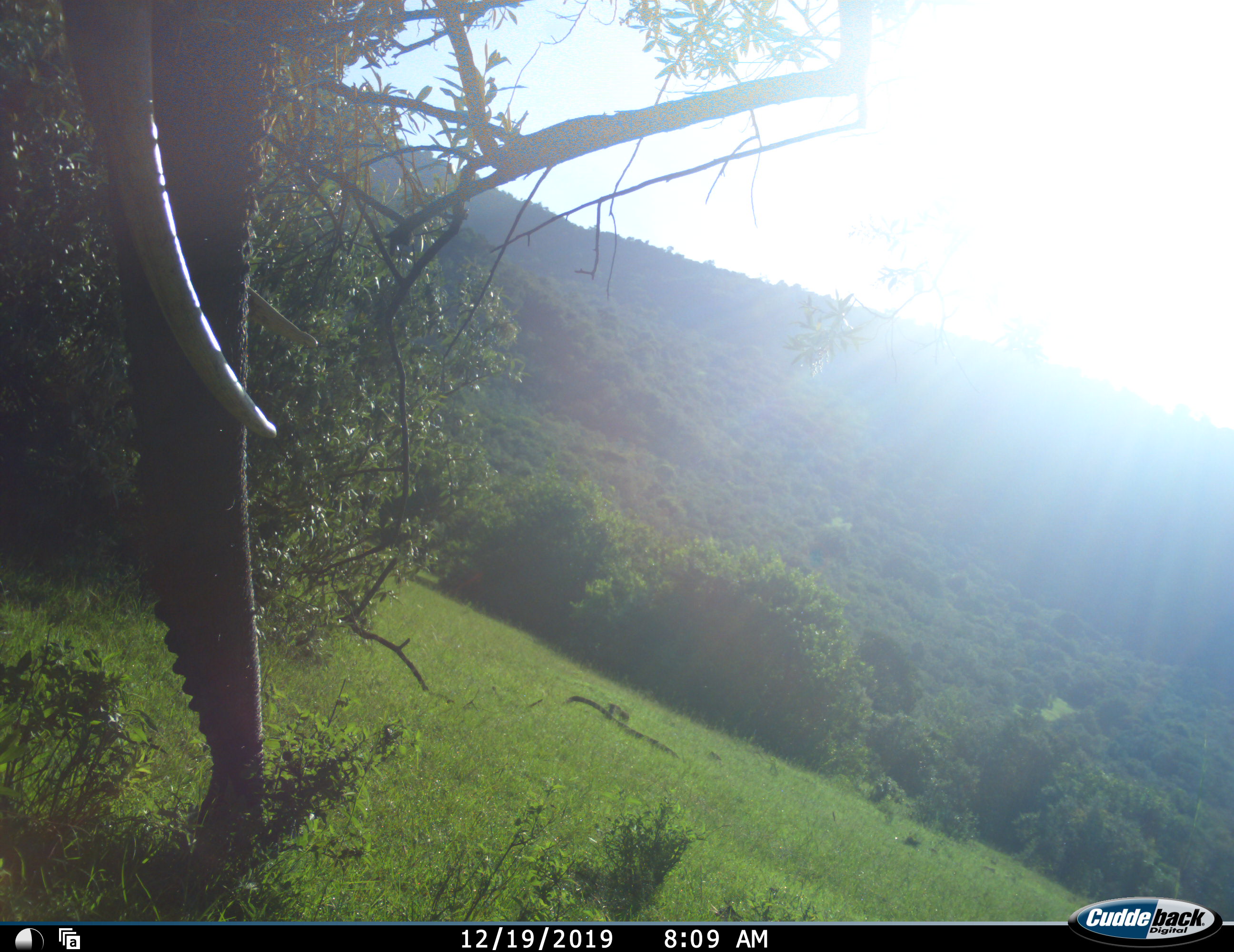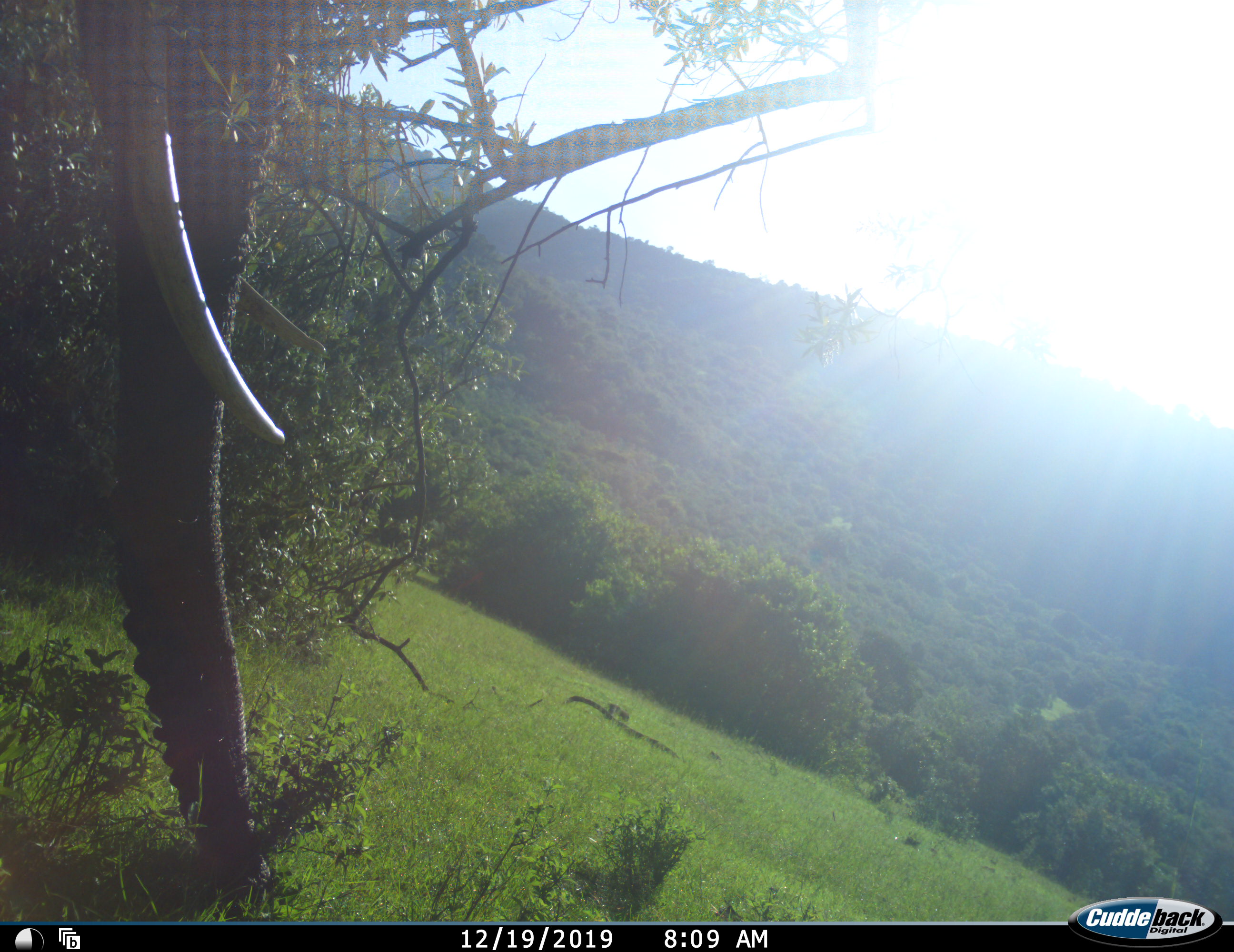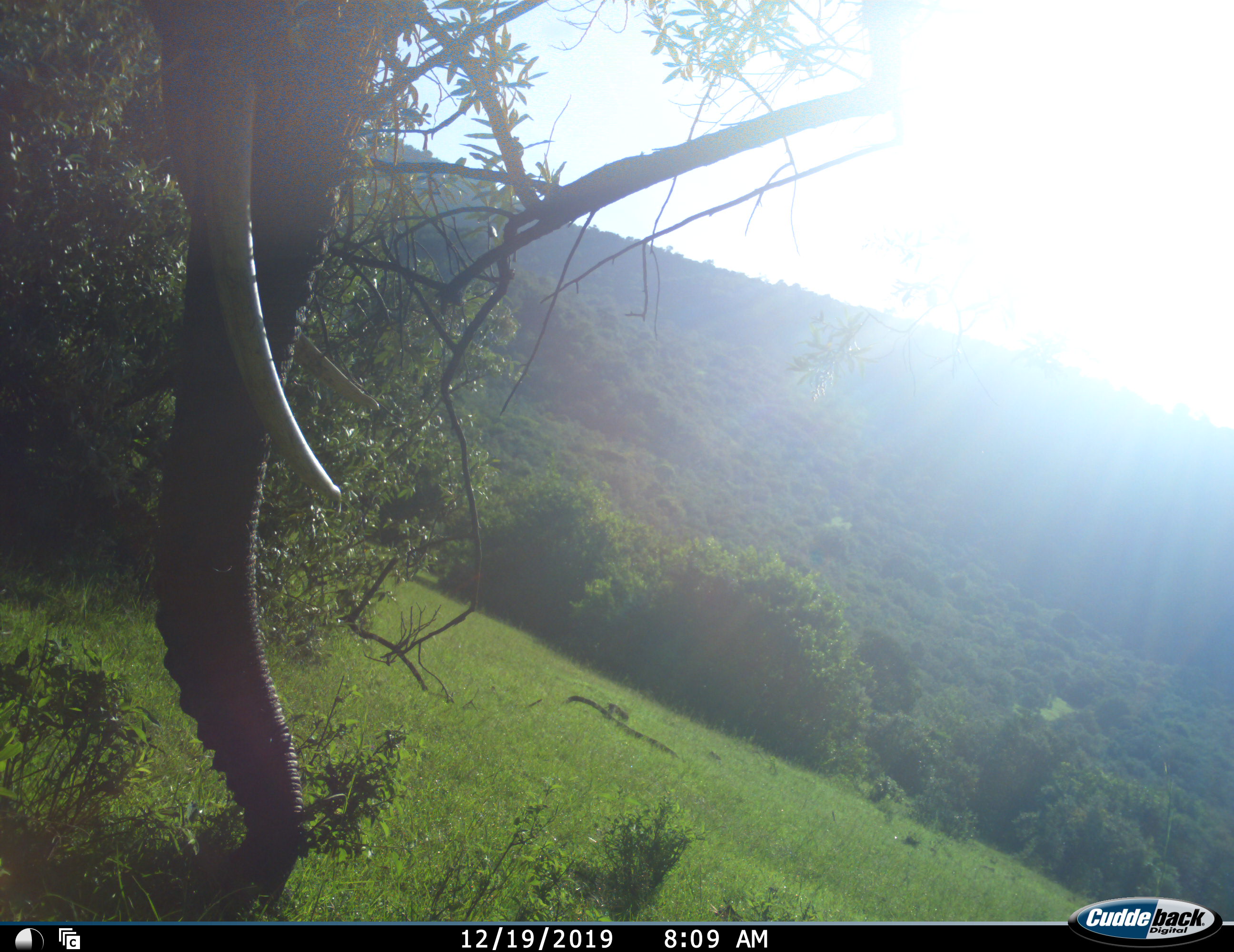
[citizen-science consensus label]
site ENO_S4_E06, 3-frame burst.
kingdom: Animalia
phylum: Chordata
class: Mammalia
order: Proboscidea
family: Elephantidae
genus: Loxodonta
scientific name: Loxodonta africana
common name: african bush elephant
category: elephant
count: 1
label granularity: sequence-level